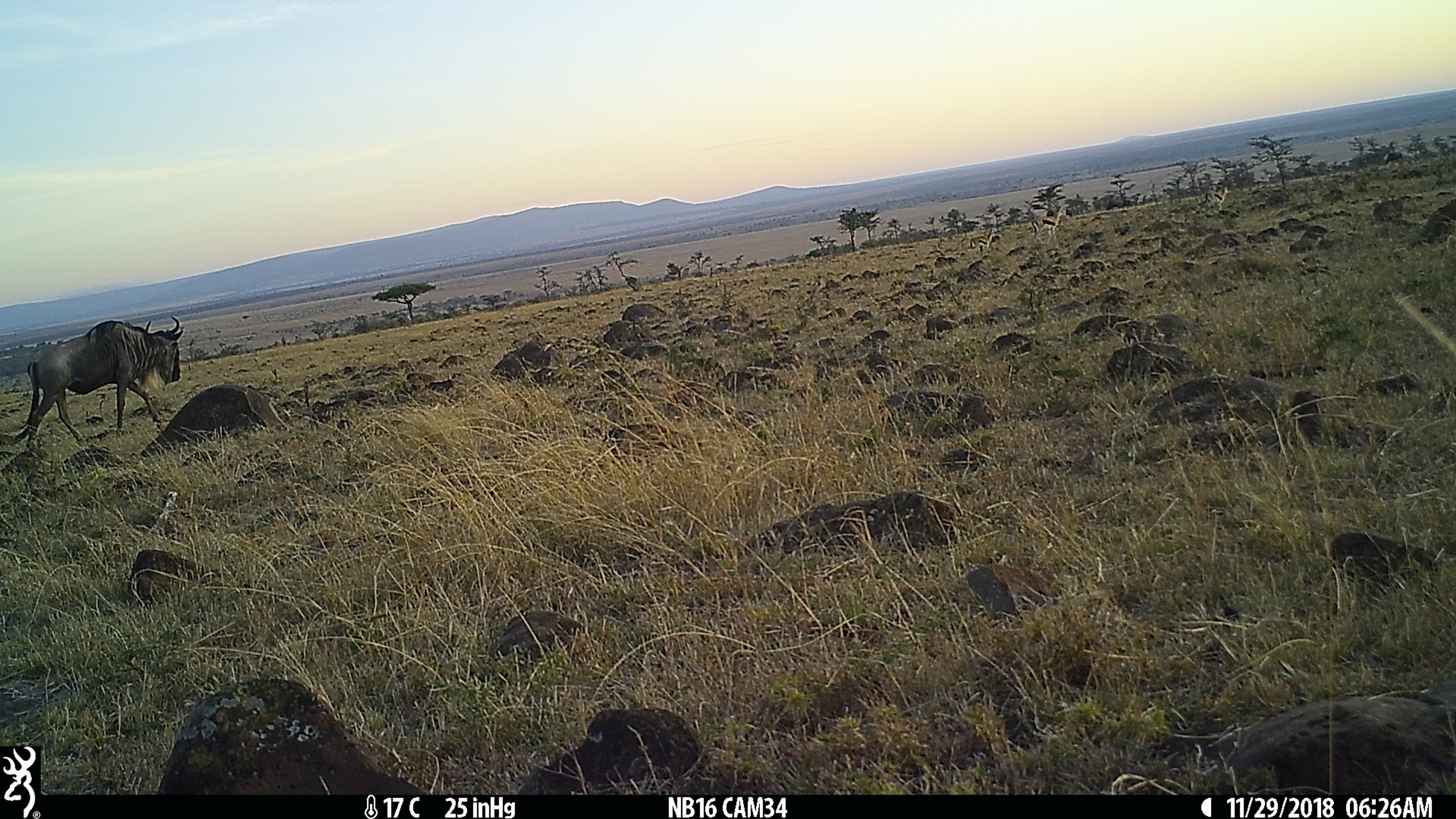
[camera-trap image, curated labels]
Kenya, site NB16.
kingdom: Animalia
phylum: Chordata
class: Mammalia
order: Artiodactyla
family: Bovidae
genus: Eudorcas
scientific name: Eudorcas thomsonii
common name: thomon's gazelle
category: gazelle thomsons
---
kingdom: Animalia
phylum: Chordata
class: Mammalia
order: Artiodactyla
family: Bovidae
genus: Connochaetes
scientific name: Connochaetes taurinus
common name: blue wildebeest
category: wildebeest